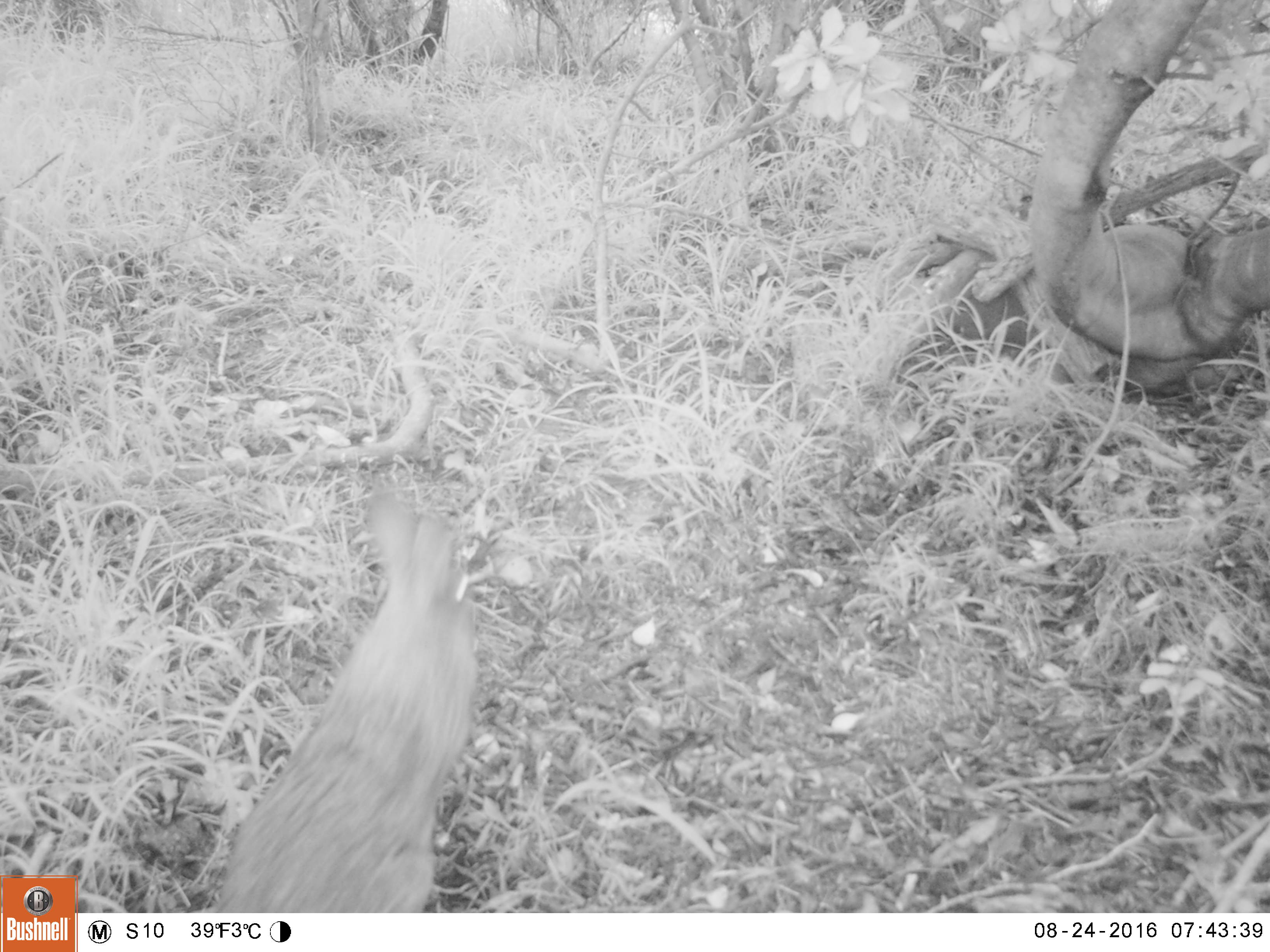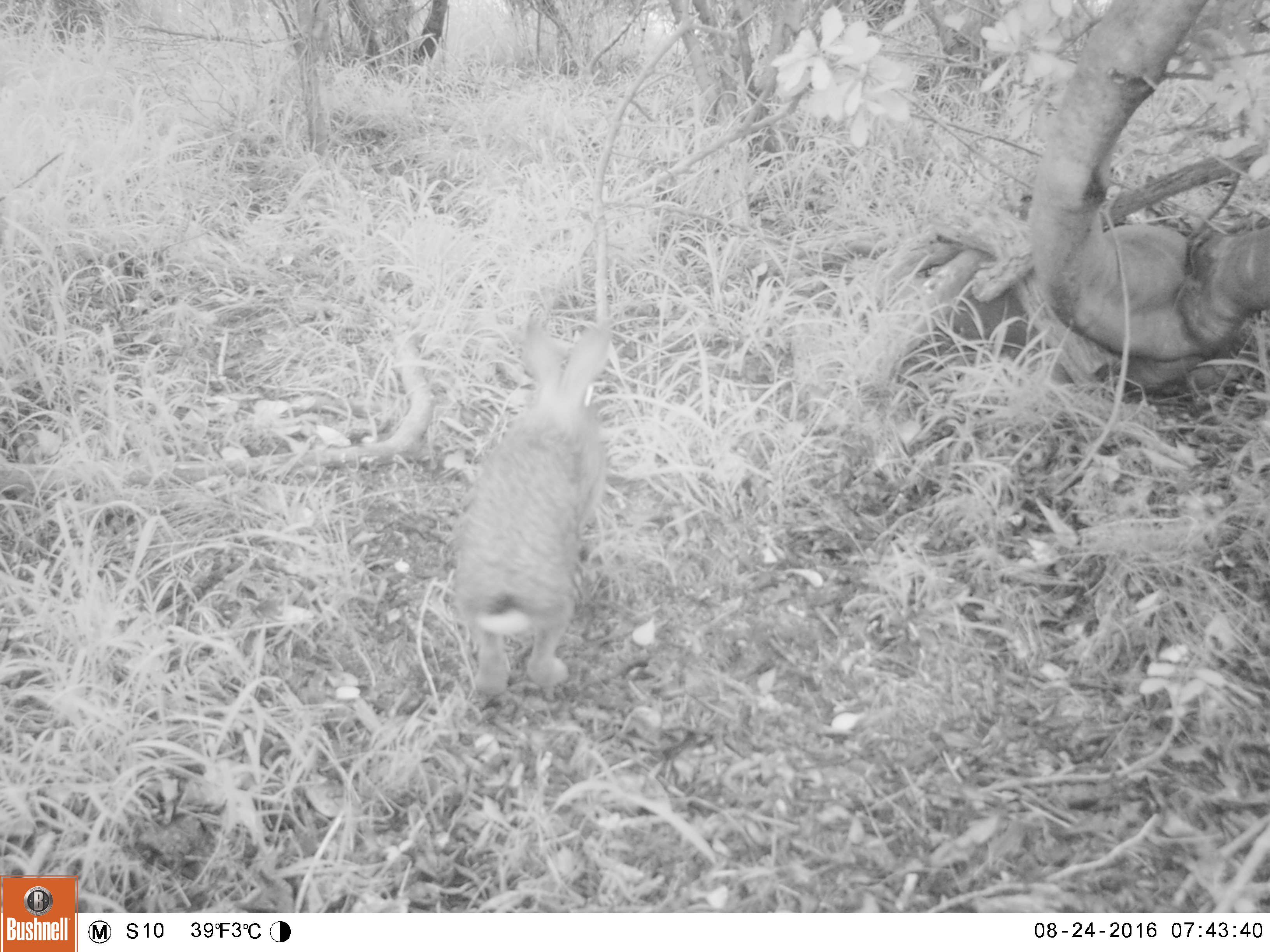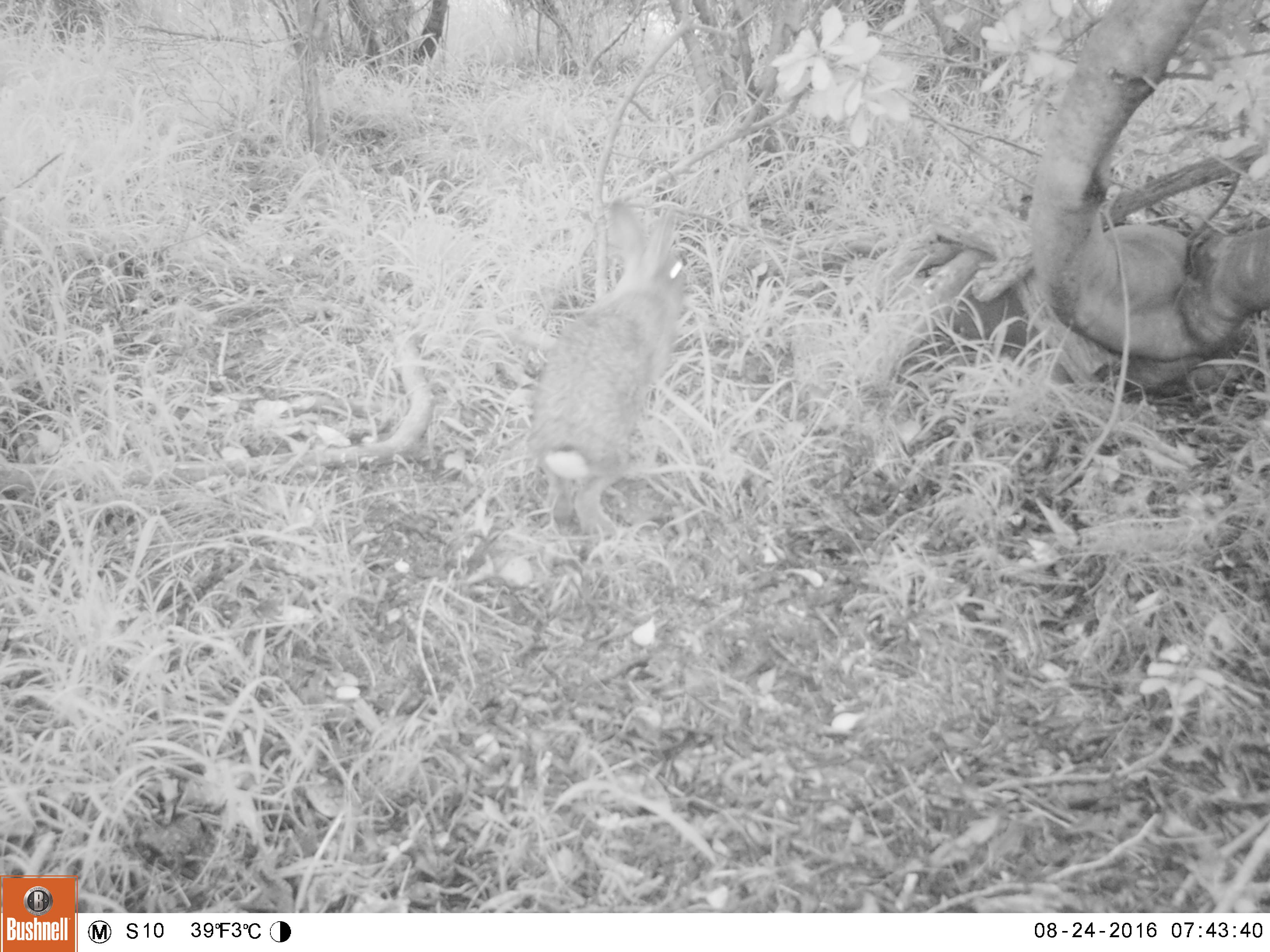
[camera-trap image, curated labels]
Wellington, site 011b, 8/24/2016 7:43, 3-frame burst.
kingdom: Animalia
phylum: Chordata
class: Mammalia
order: Lagomorpha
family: Leporidae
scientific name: Leporidae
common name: rabbit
Rabbit (Leporidae).